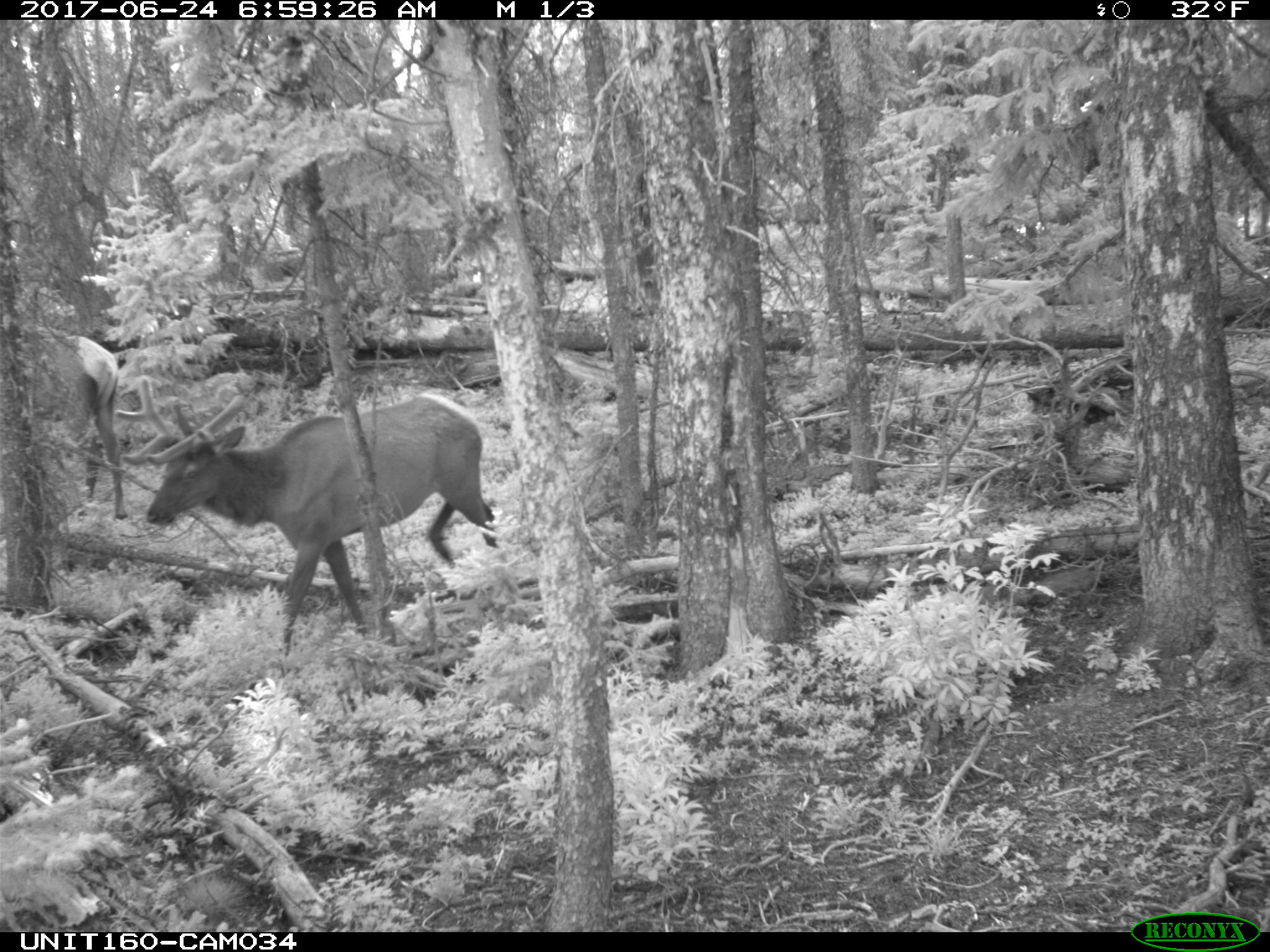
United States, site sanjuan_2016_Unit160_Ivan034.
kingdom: Animalia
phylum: Chordata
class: Mammalia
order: Artiodactyla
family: Cervidae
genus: Cervus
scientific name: Cervus elaphus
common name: red deer